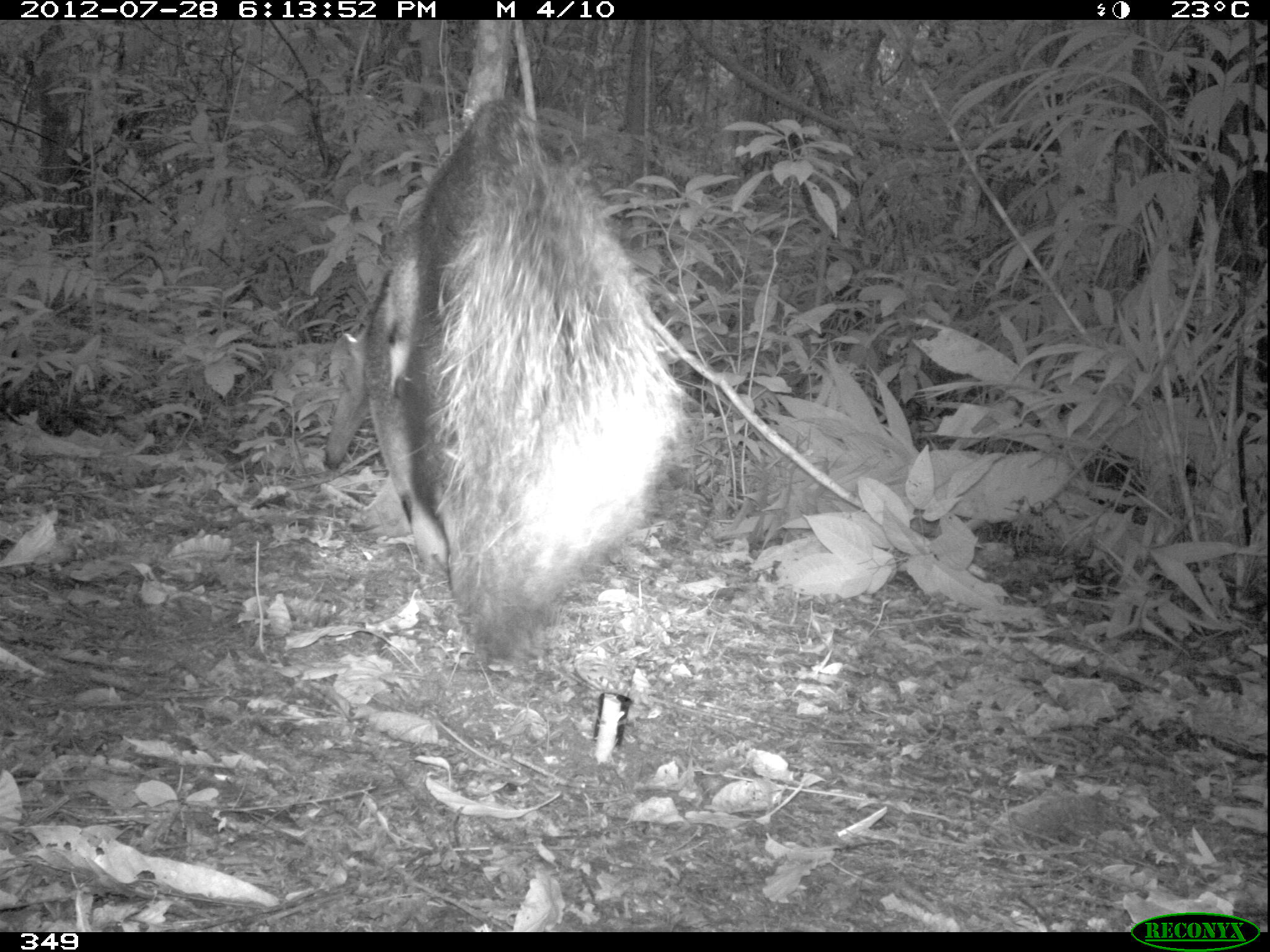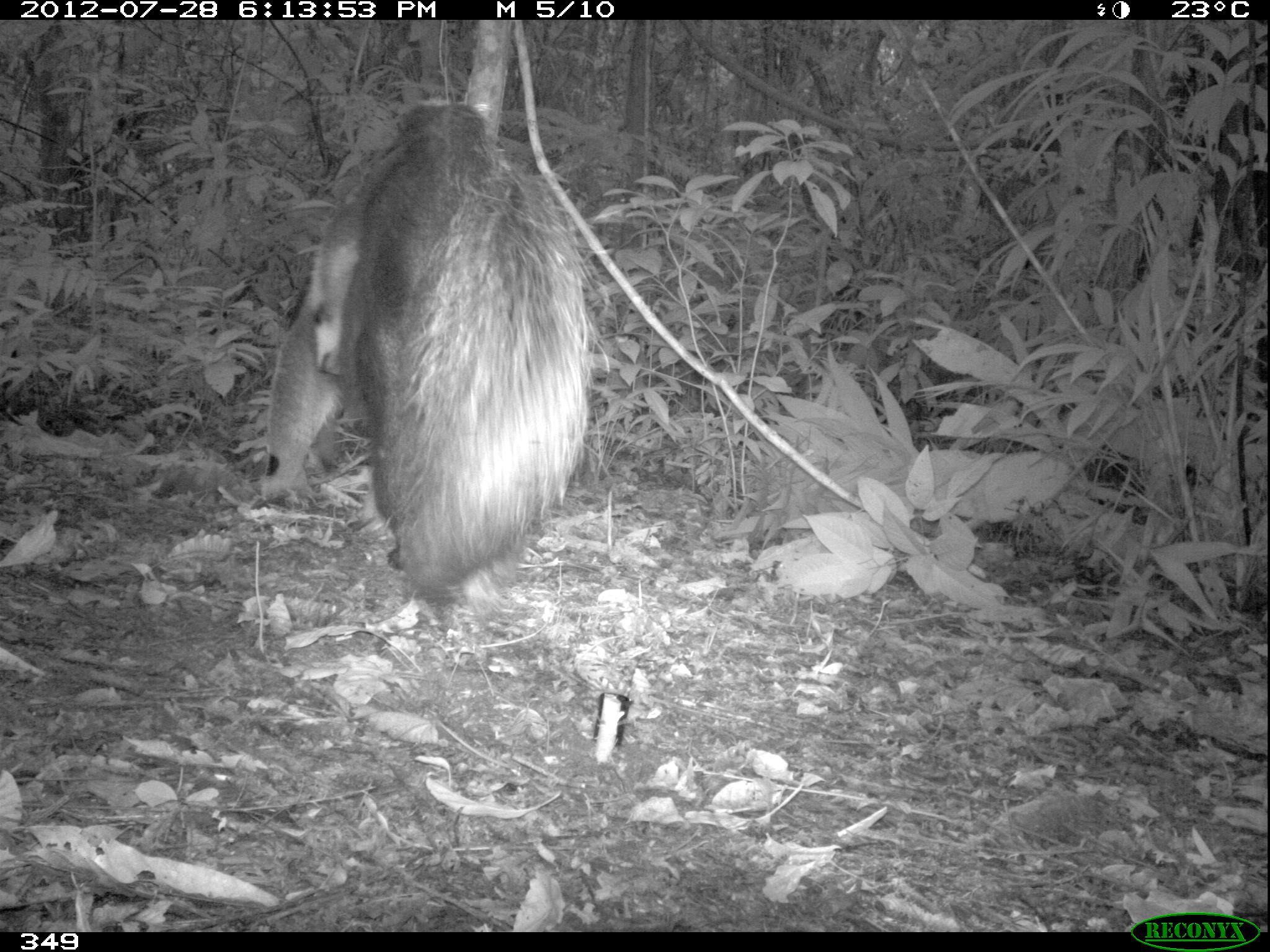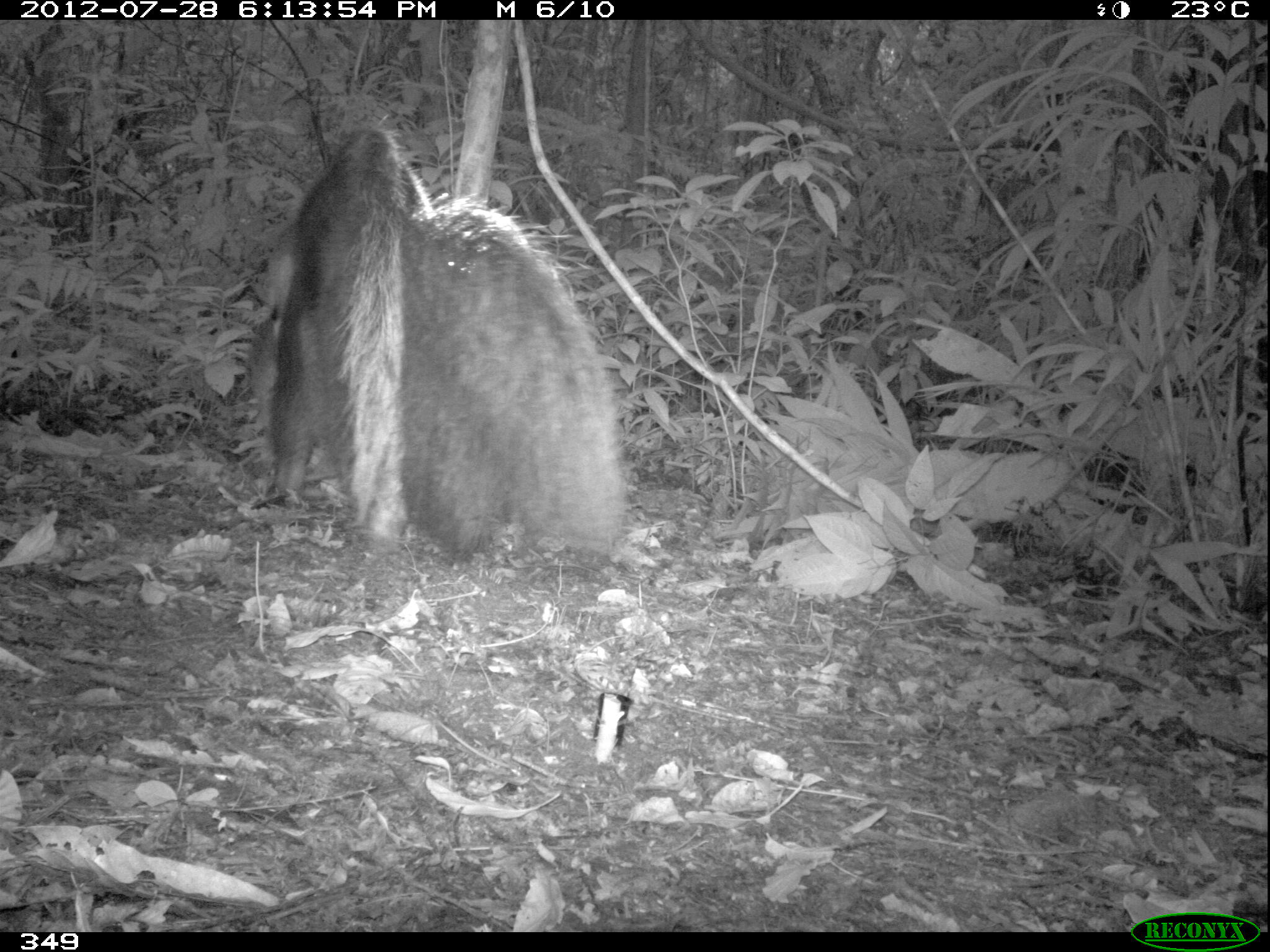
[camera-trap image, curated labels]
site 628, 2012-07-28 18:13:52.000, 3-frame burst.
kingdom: Animalia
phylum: Chordata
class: Mammalia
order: Pilosa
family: Myrmecophagidae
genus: Myrmecophaga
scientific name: Myrmecophaga tridactyla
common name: giant anteater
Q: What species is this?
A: Myrmecophaga tridactyla (giant anteater).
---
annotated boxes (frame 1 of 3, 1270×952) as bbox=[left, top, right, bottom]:
myrmecophaga tridactyla: bbox=[317, 94, 688, 665]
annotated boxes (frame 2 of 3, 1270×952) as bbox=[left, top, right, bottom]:
myrmecophaga tridactyla: bbox=[254, 94, 590, 617]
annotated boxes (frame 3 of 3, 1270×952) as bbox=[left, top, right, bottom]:
myrmecophaga tridactyla: bbox=[217, 121, 632, 564]